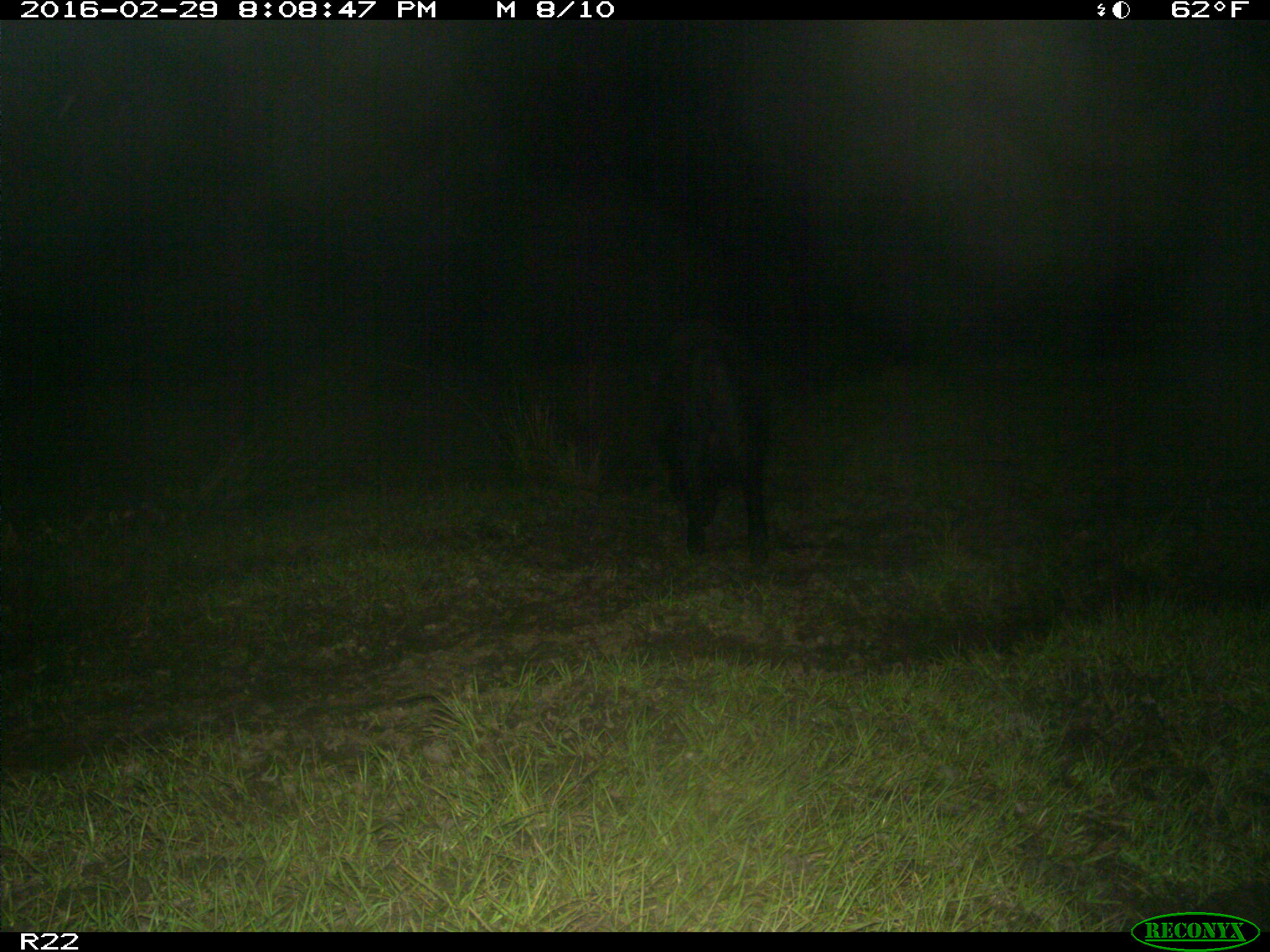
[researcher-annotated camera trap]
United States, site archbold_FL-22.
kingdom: Animalia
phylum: Chordata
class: Mammalia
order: Artiodactyla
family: Suidae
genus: Sus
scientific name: Sus scrofa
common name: wild boar